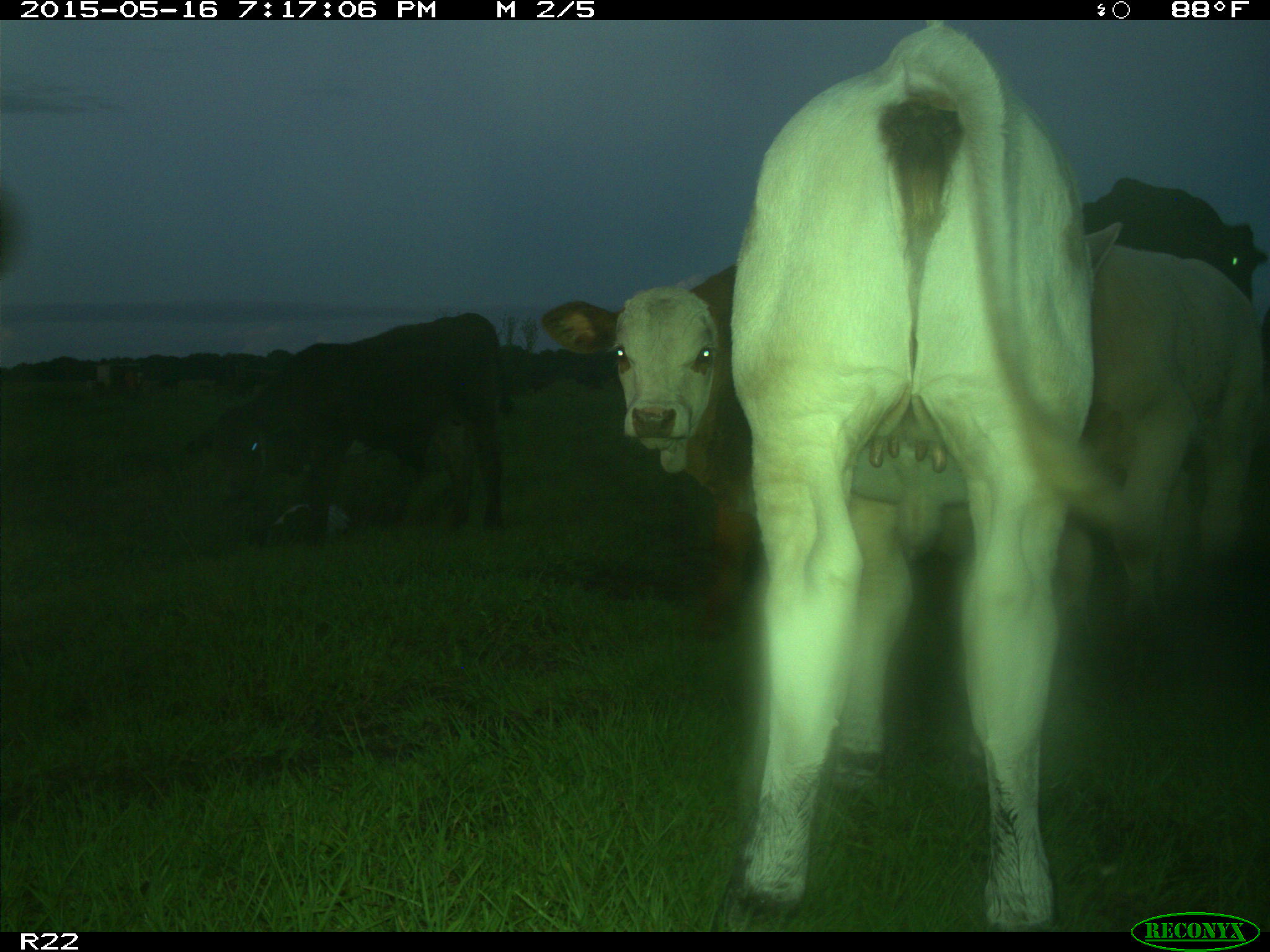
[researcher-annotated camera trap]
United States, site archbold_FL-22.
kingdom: Animalia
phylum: Chordata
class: Mammalia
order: Artiodactyla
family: Bovidae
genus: Bos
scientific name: Bos taurus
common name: domestic cow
Bos taurus (domestic cow).